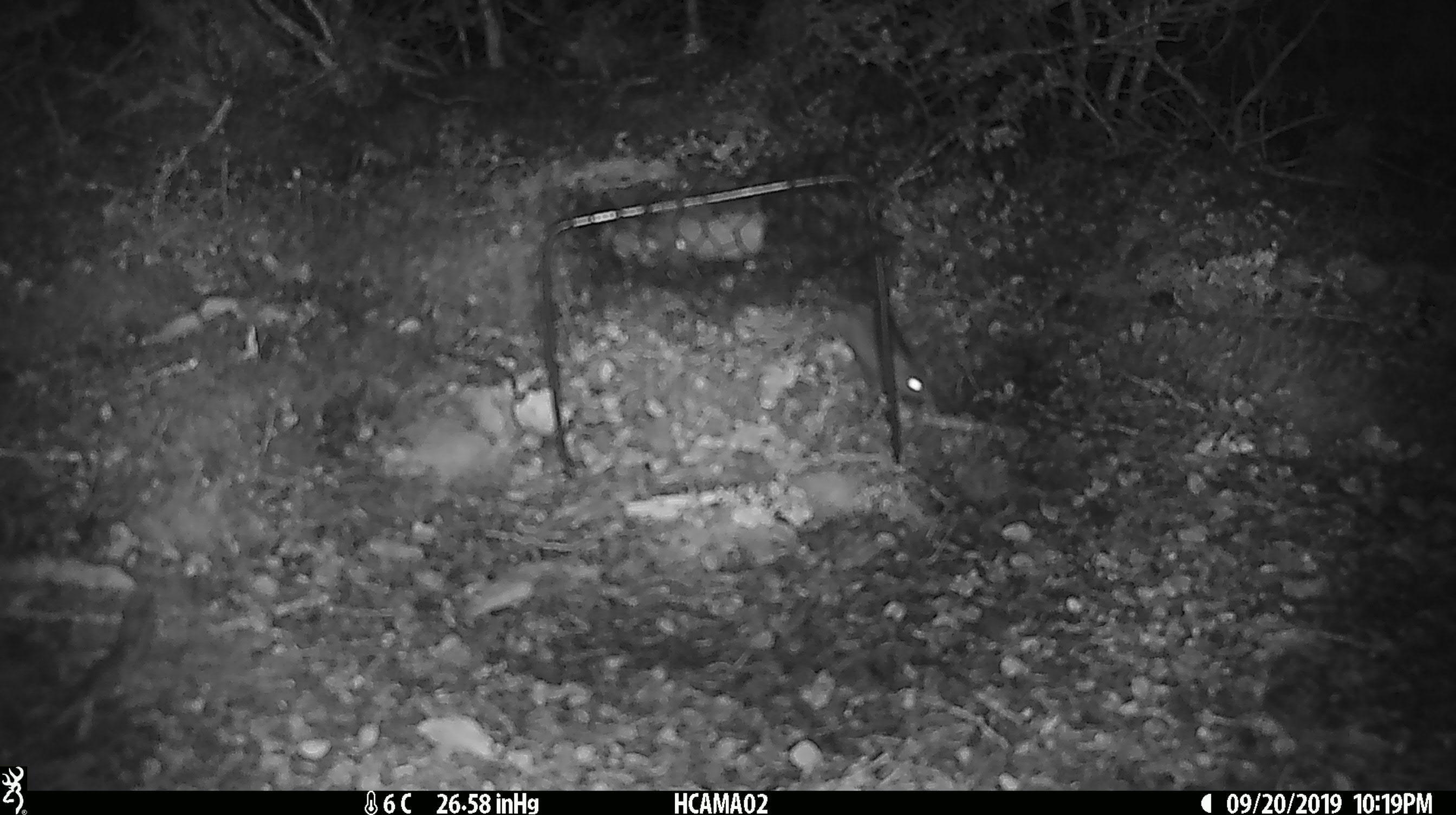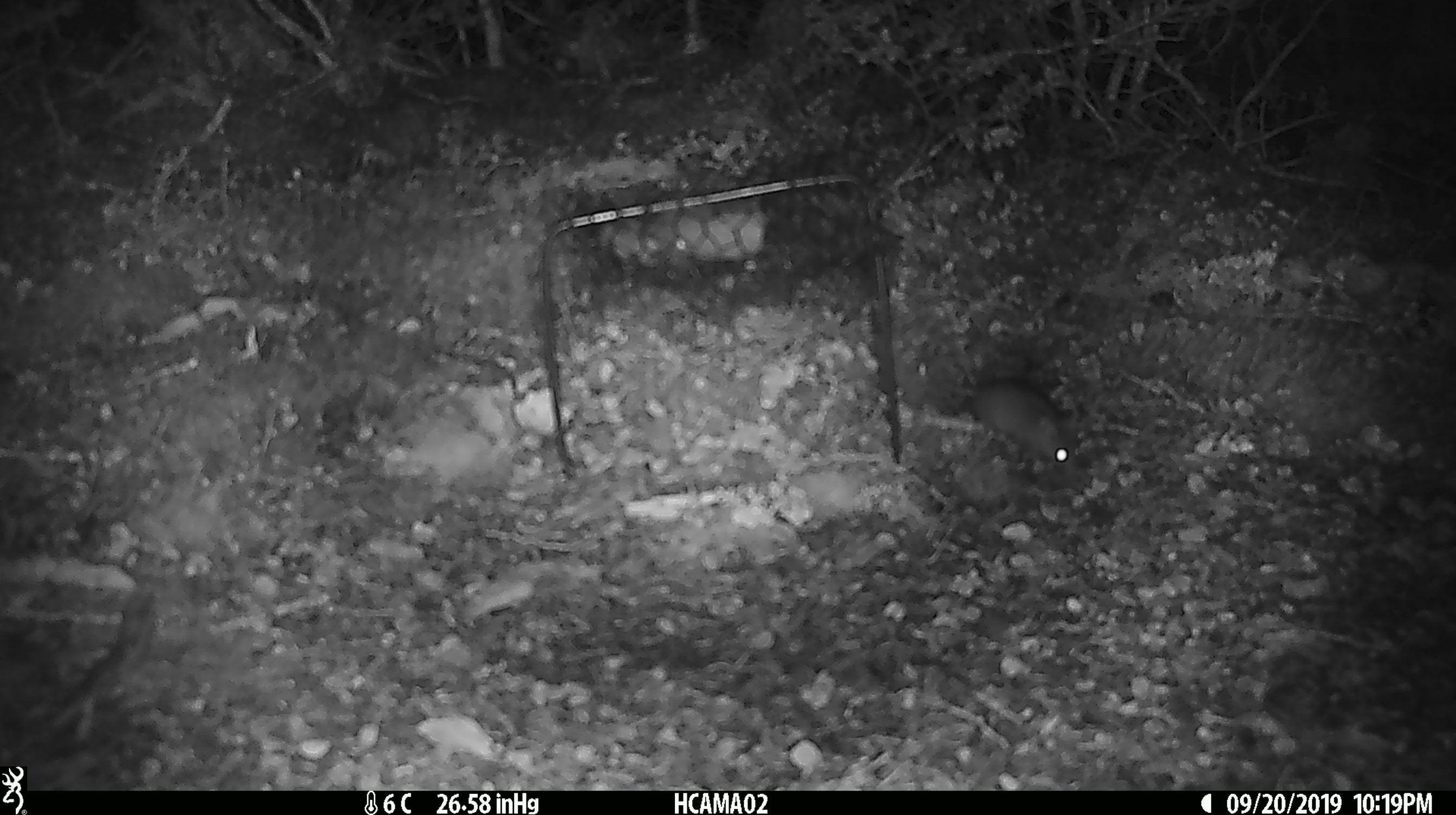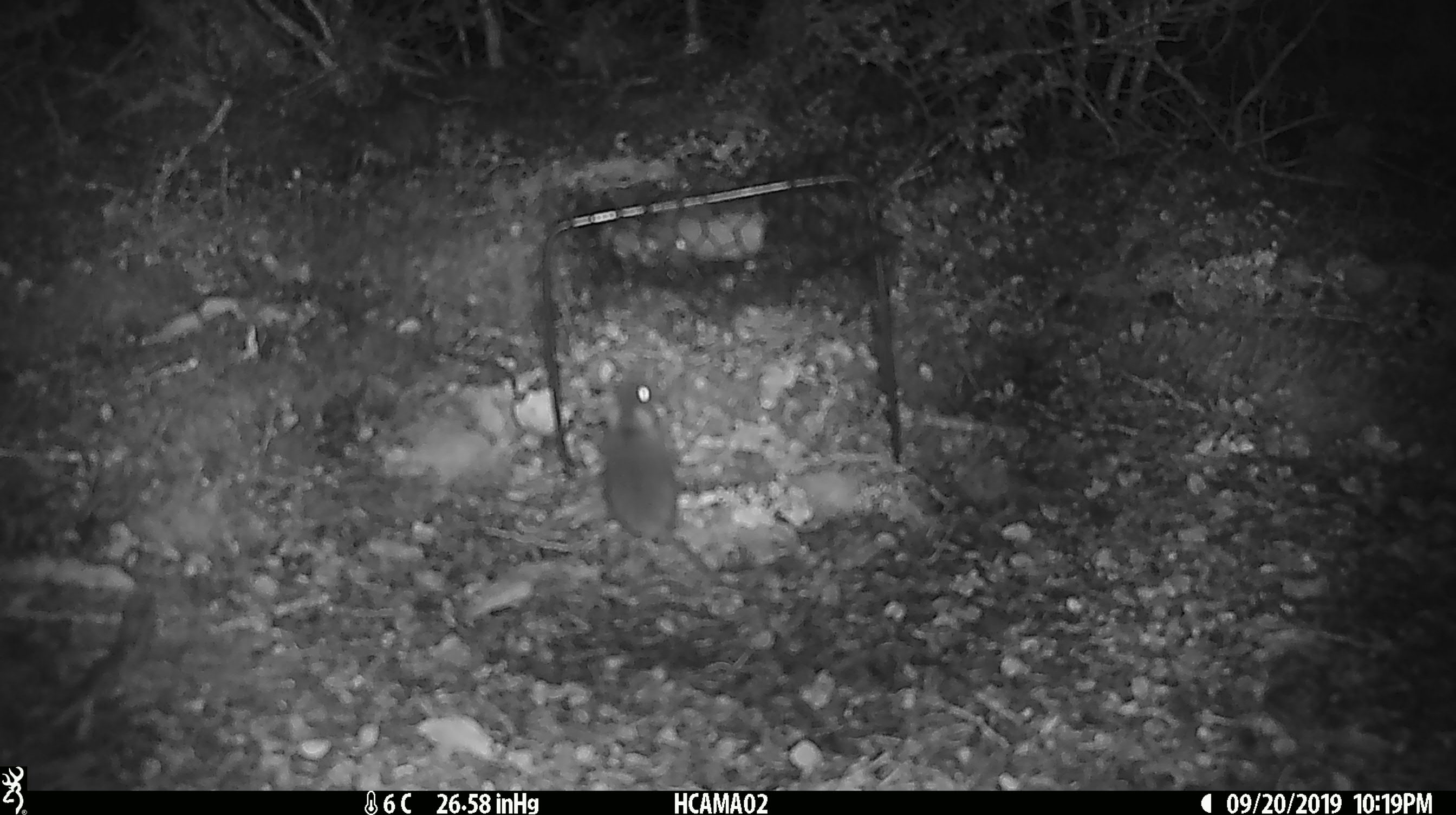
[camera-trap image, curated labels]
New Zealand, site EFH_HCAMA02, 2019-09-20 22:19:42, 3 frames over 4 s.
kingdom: Animalia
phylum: Chordata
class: Mammalia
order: Rodentia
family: Muridae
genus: Mus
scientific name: Mus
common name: mouse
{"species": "mouse (Mus)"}